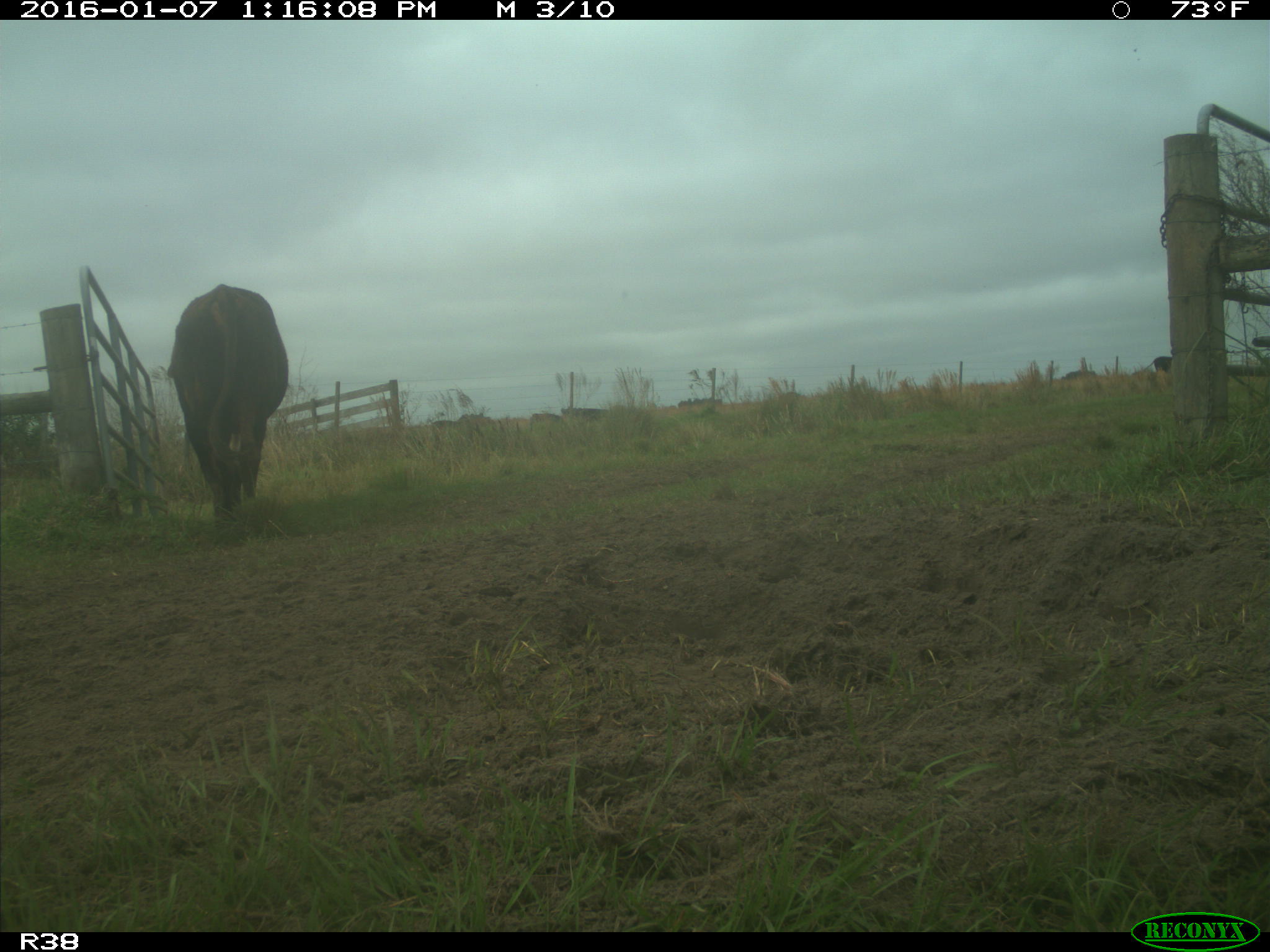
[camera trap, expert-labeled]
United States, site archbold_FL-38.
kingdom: Animalia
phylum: Chordata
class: Mammalia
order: Artiodactyla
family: Bovidae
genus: Bos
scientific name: Bos taurus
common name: domestic cow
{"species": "Bos taurus (domestic cow)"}